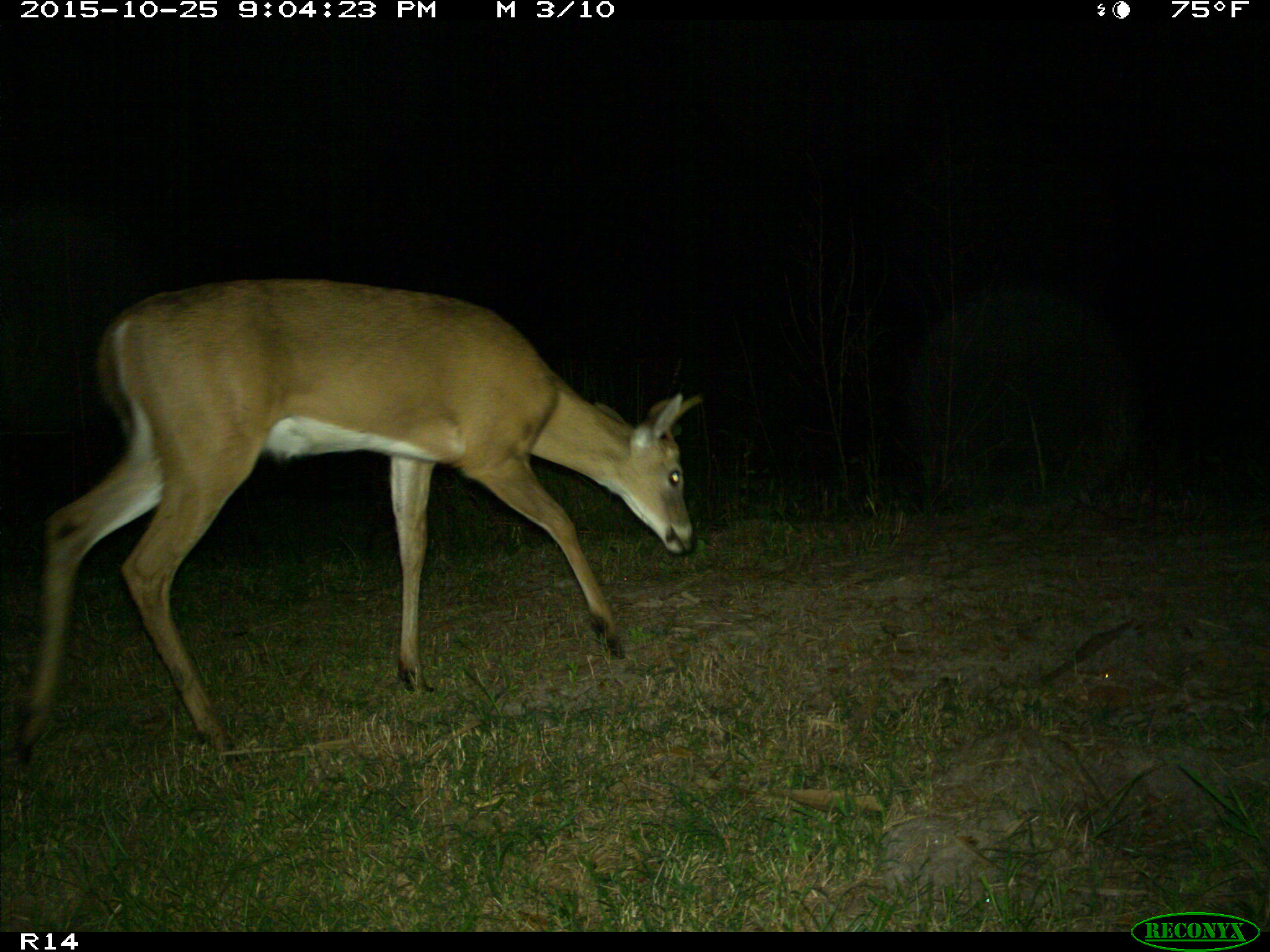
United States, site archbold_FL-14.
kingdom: Animalia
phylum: Chordata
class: Mammalia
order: Artiodactyla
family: Cervidae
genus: Odocoileus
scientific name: Odocoileus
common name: deer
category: unidentified deer